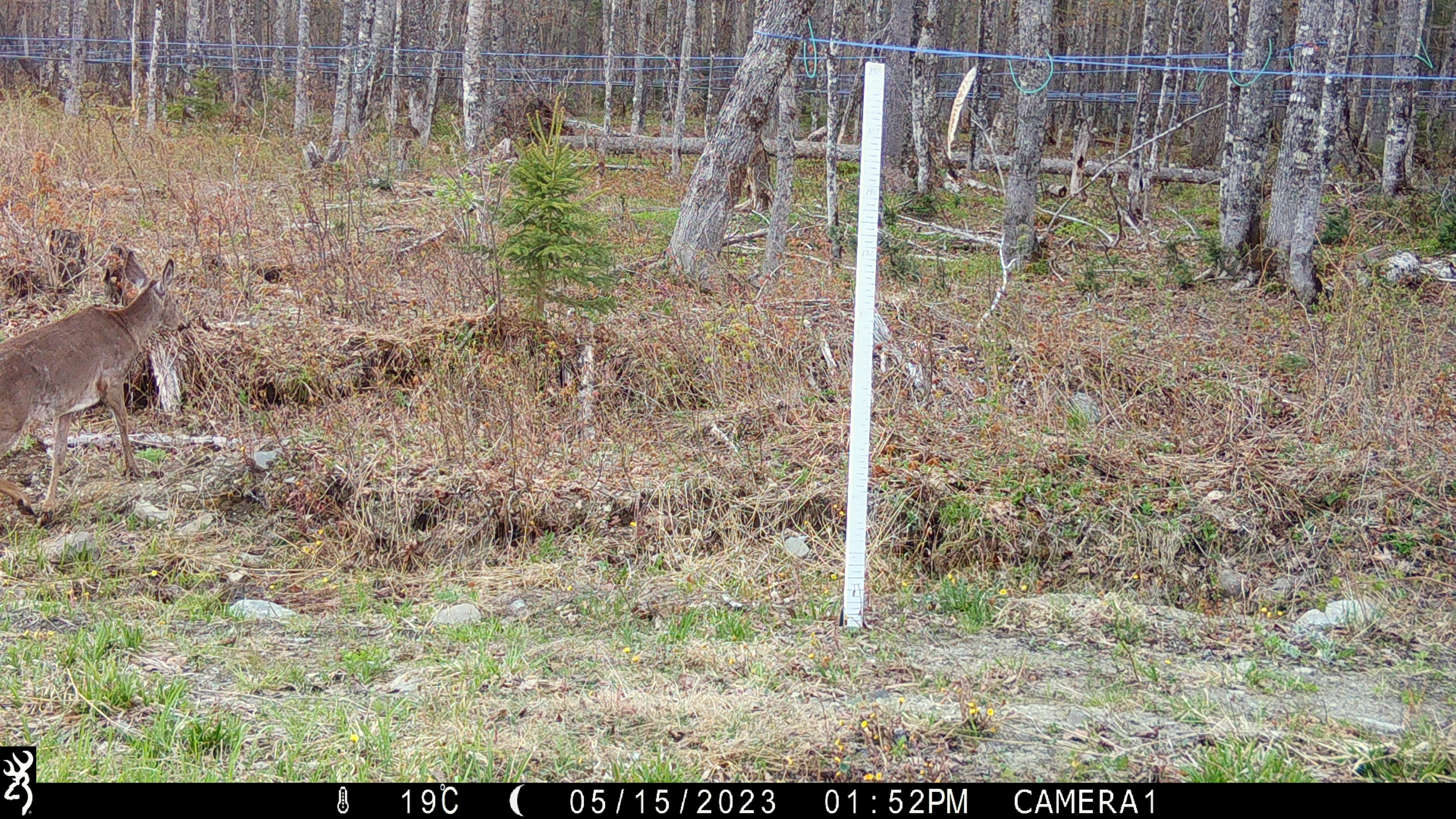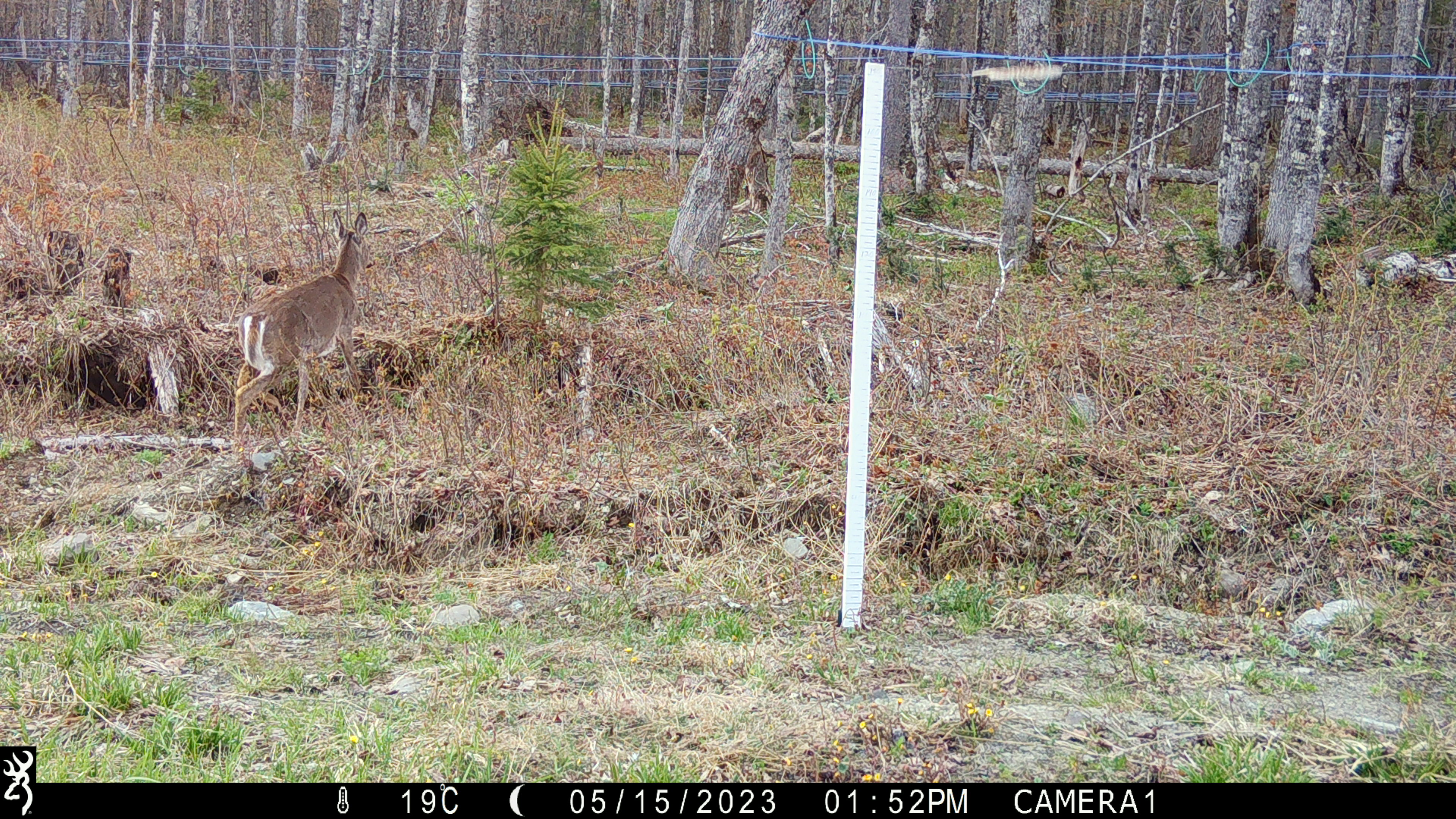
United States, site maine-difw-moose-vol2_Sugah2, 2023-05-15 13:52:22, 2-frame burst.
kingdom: Animalia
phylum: Chordata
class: Mammalia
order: Artiodactyla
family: Cervidae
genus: Odocoileus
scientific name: Odocoileus virginianus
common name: white-tailed deer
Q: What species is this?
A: White-tailed deer (Odocoileus virginianus).